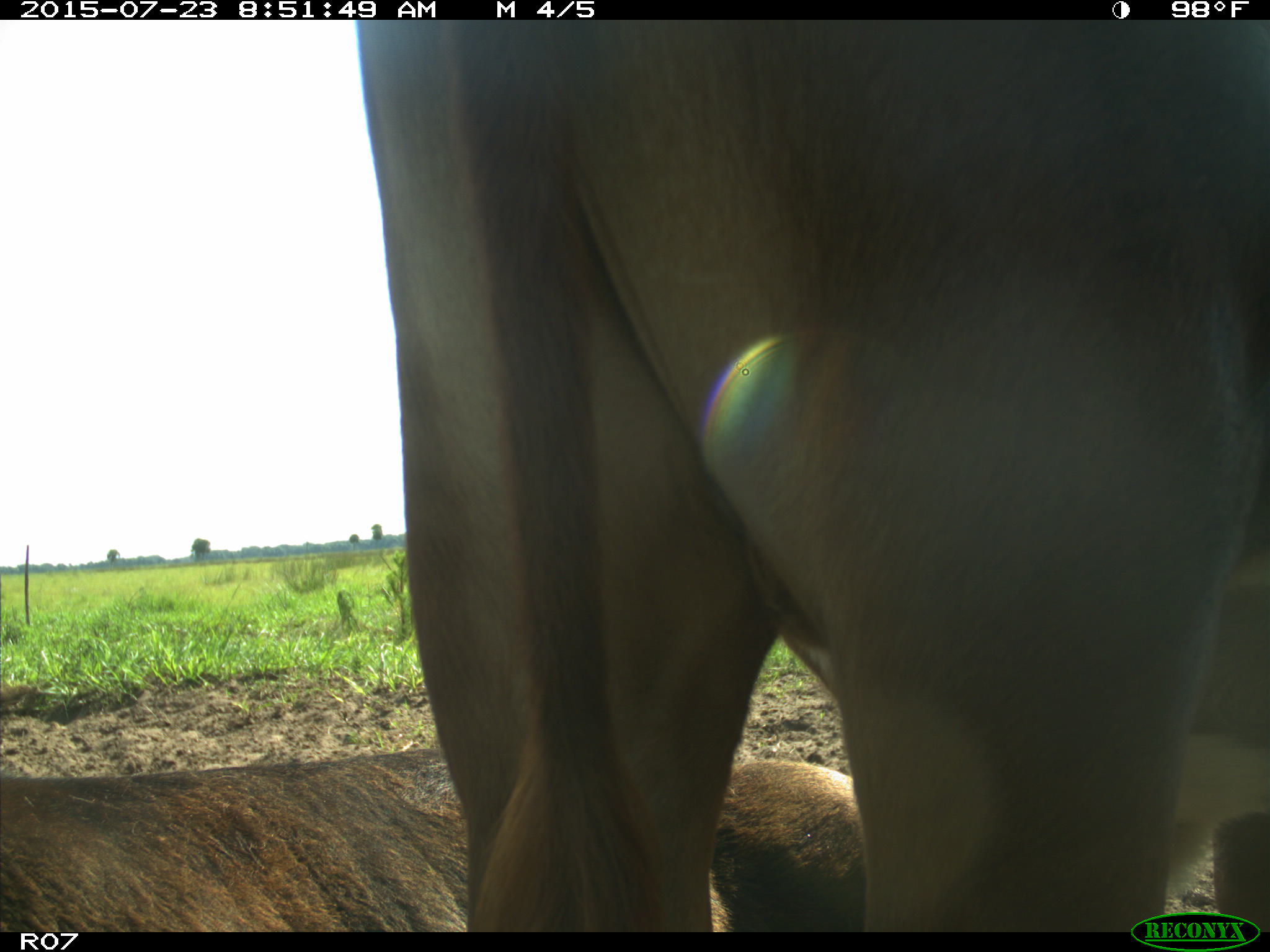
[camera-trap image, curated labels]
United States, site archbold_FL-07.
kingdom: Animalia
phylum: Chordata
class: Mammalia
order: Artiodactyla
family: Bovidae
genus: Bos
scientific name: Bos taurus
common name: domestic cow